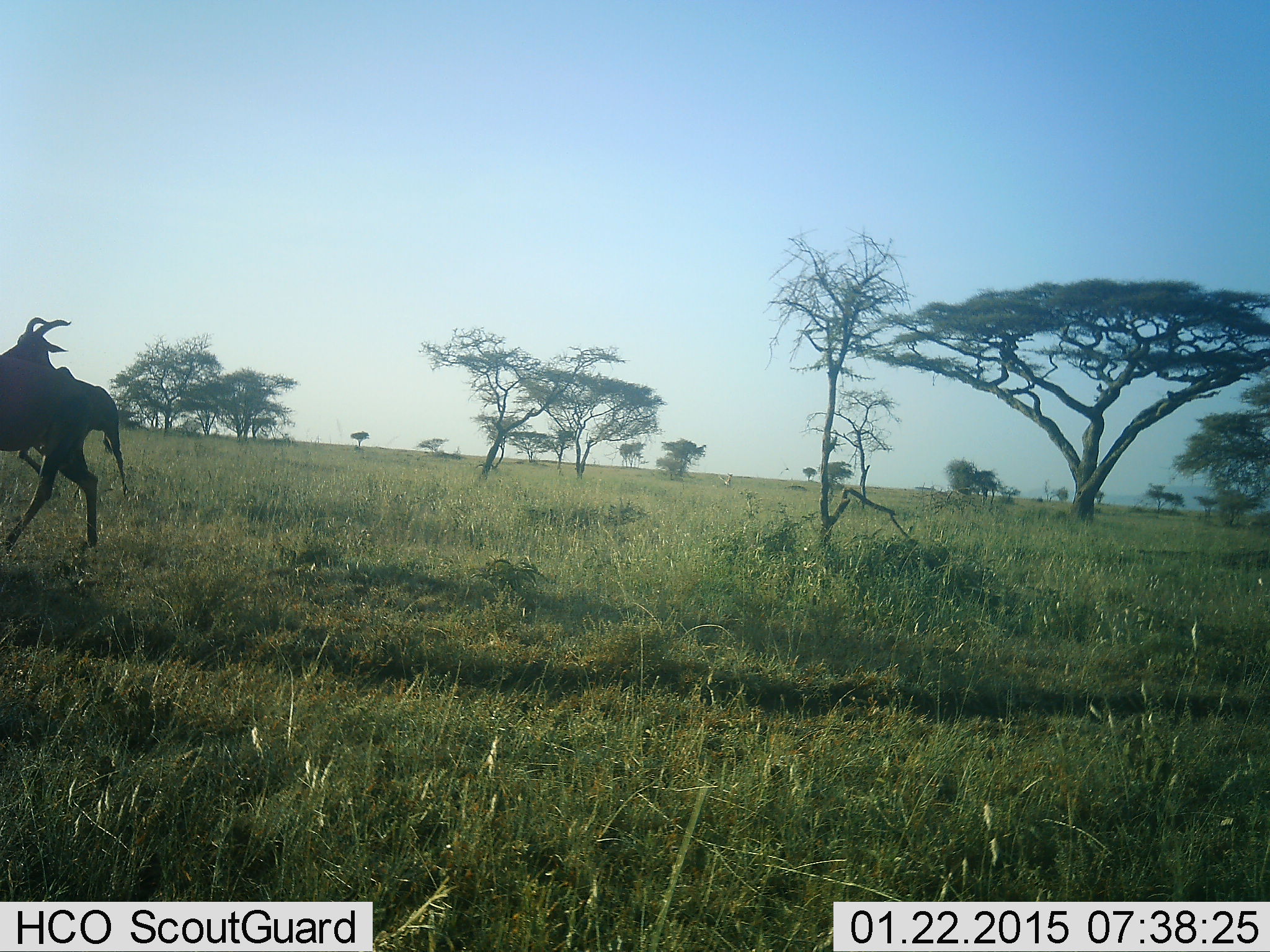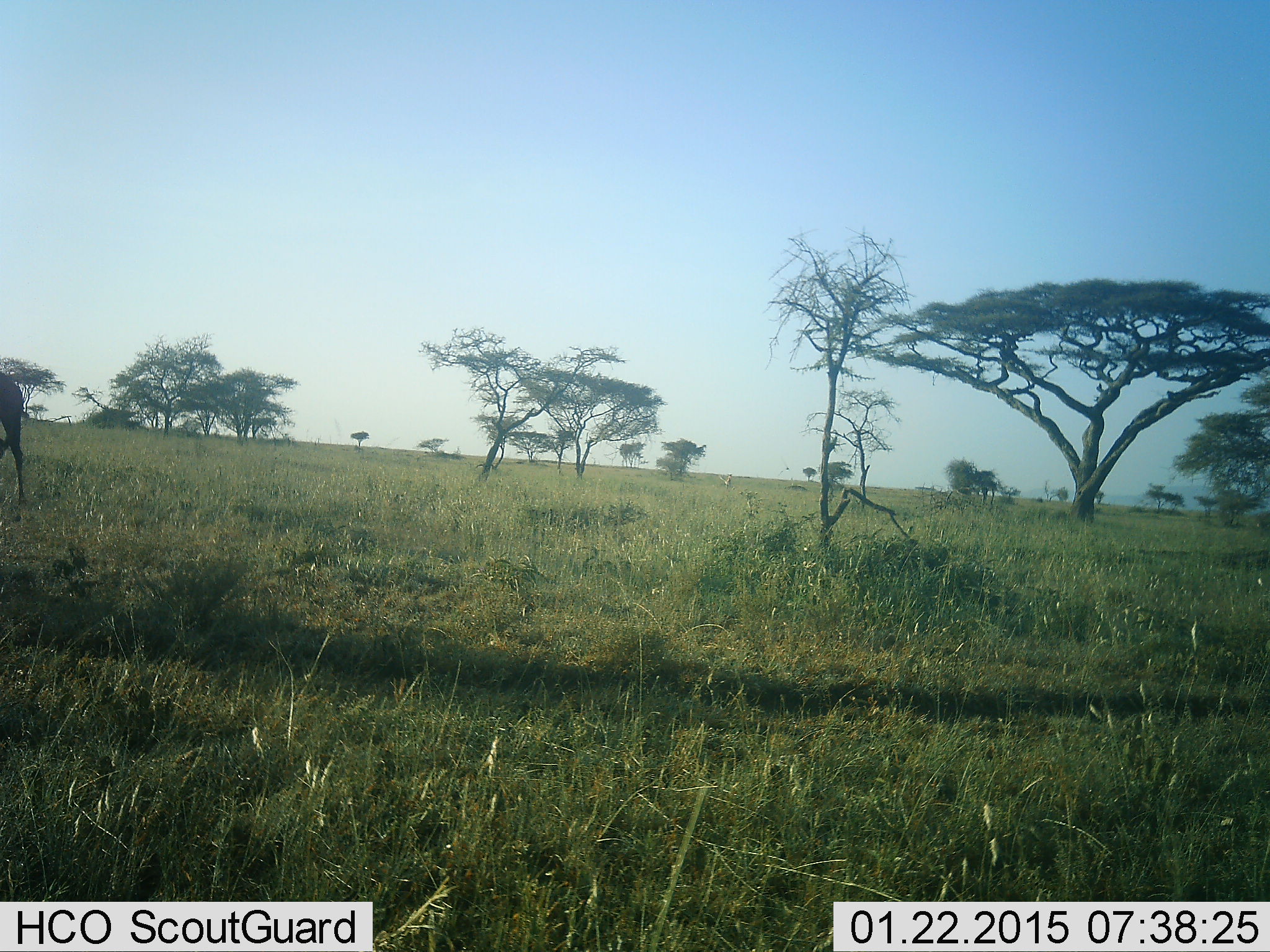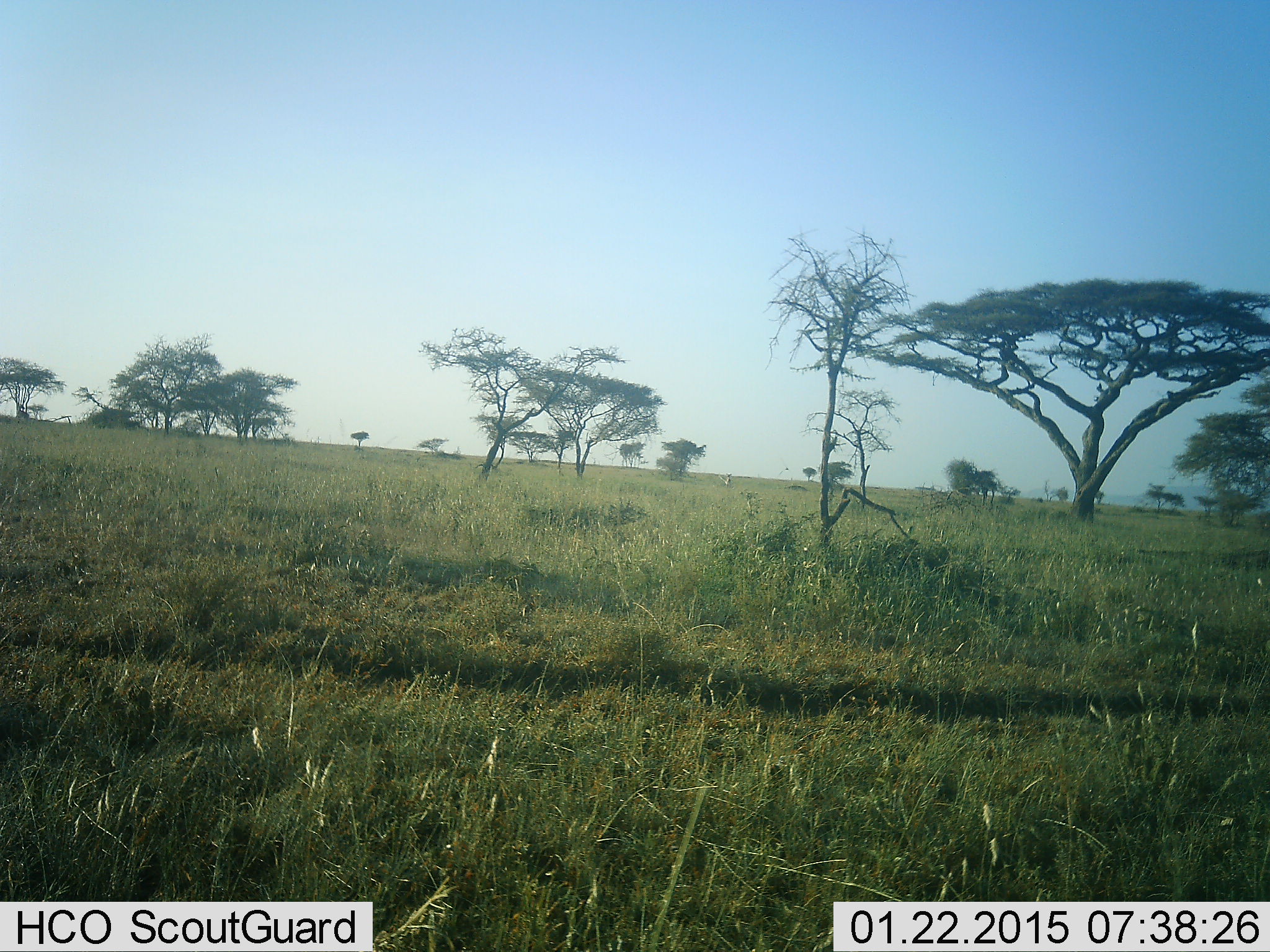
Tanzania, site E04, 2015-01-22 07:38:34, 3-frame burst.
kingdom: Animalia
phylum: Chordata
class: Mammalia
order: Artiodactyla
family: Bovidae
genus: Damaliscus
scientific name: Damaliscus lunatus jimela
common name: topi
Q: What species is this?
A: Topi (Damaliscus lunatus jimela).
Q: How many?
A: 2.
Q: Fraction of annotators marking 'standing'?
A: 0%.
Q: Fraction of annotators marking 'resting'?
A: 0%.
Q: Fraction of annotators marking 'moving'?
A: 100%.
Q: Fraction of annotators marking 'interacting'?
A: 0%.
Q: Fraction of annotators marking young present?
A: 0%.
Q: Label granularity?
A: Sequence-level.